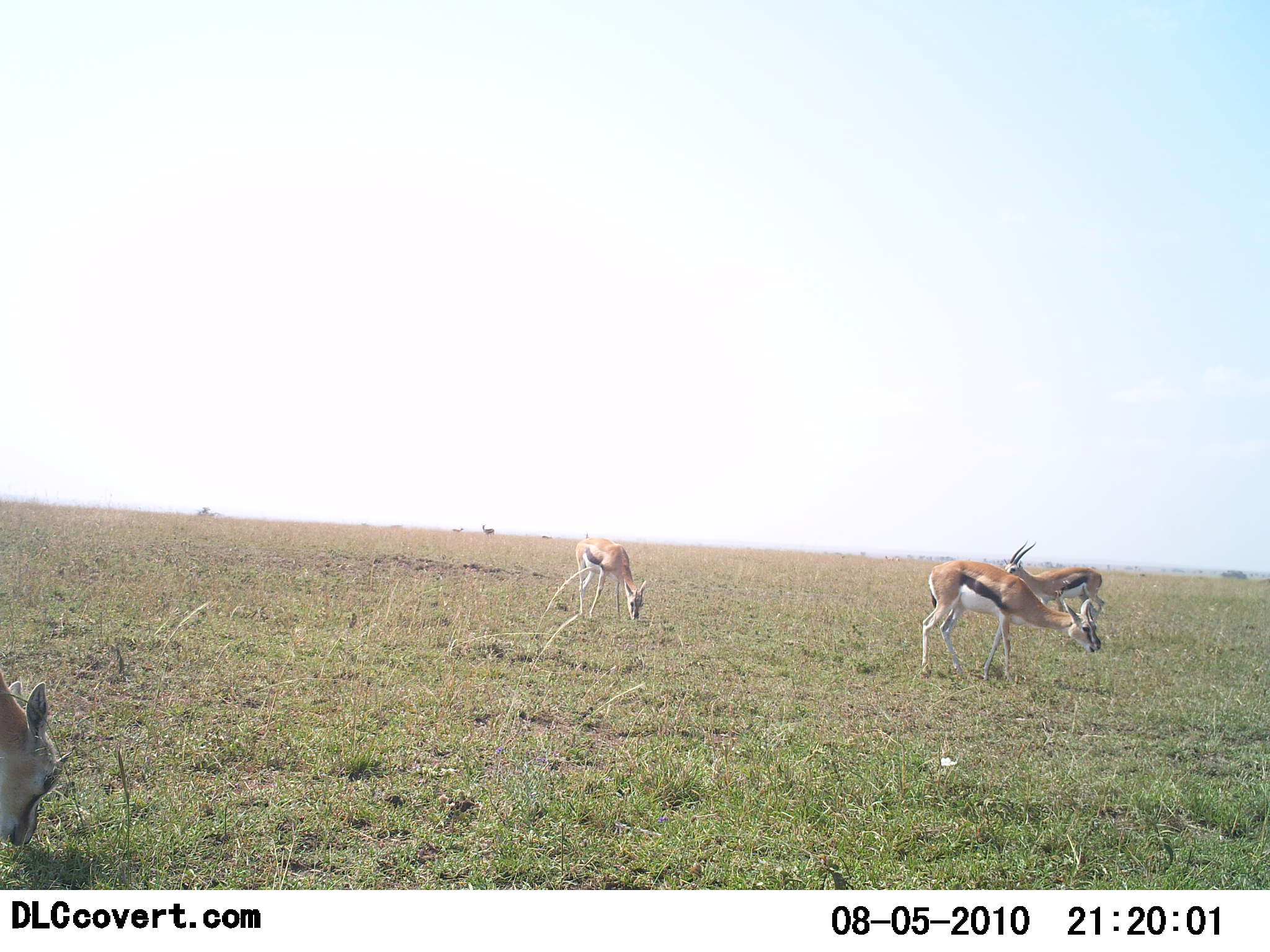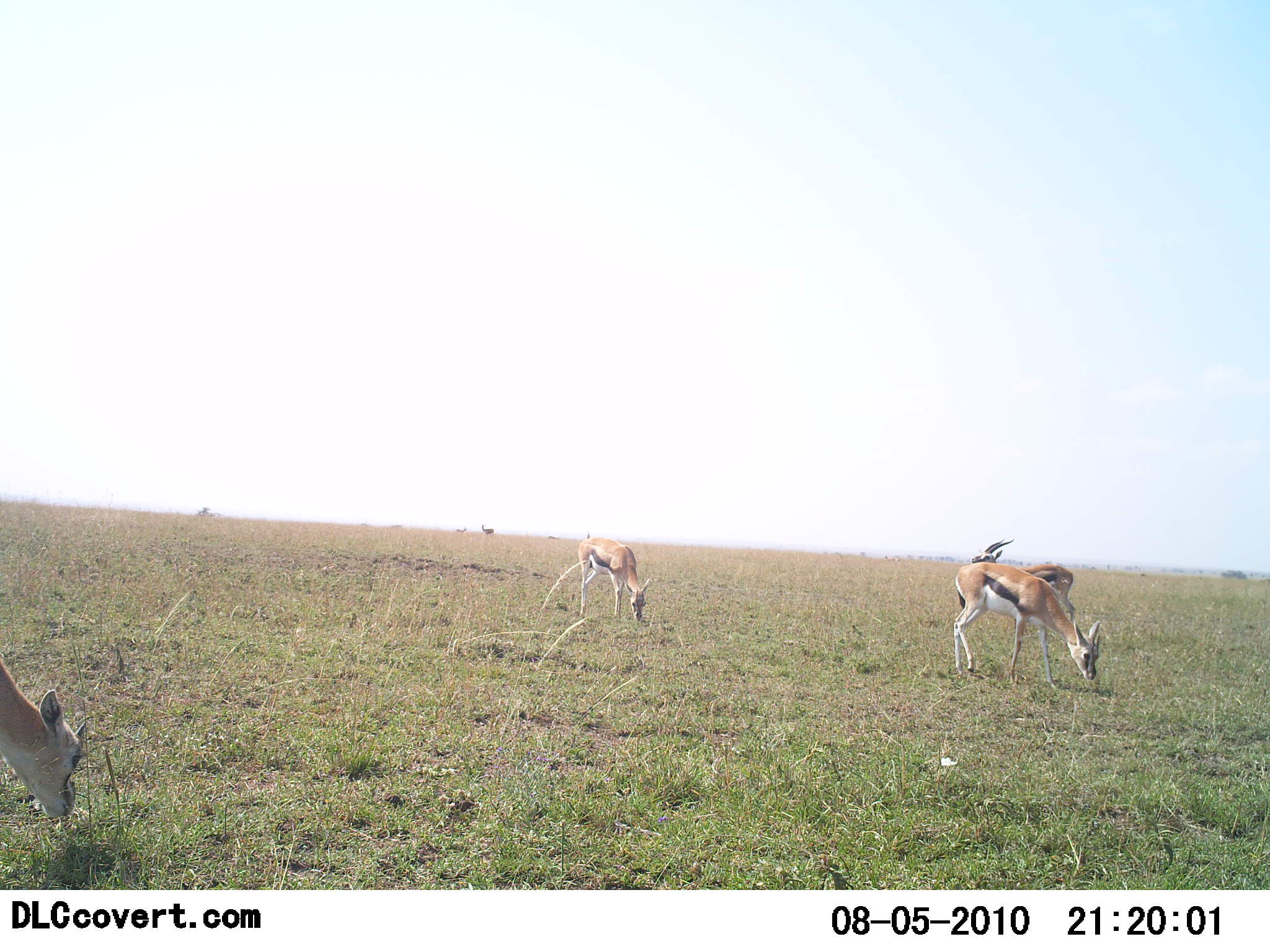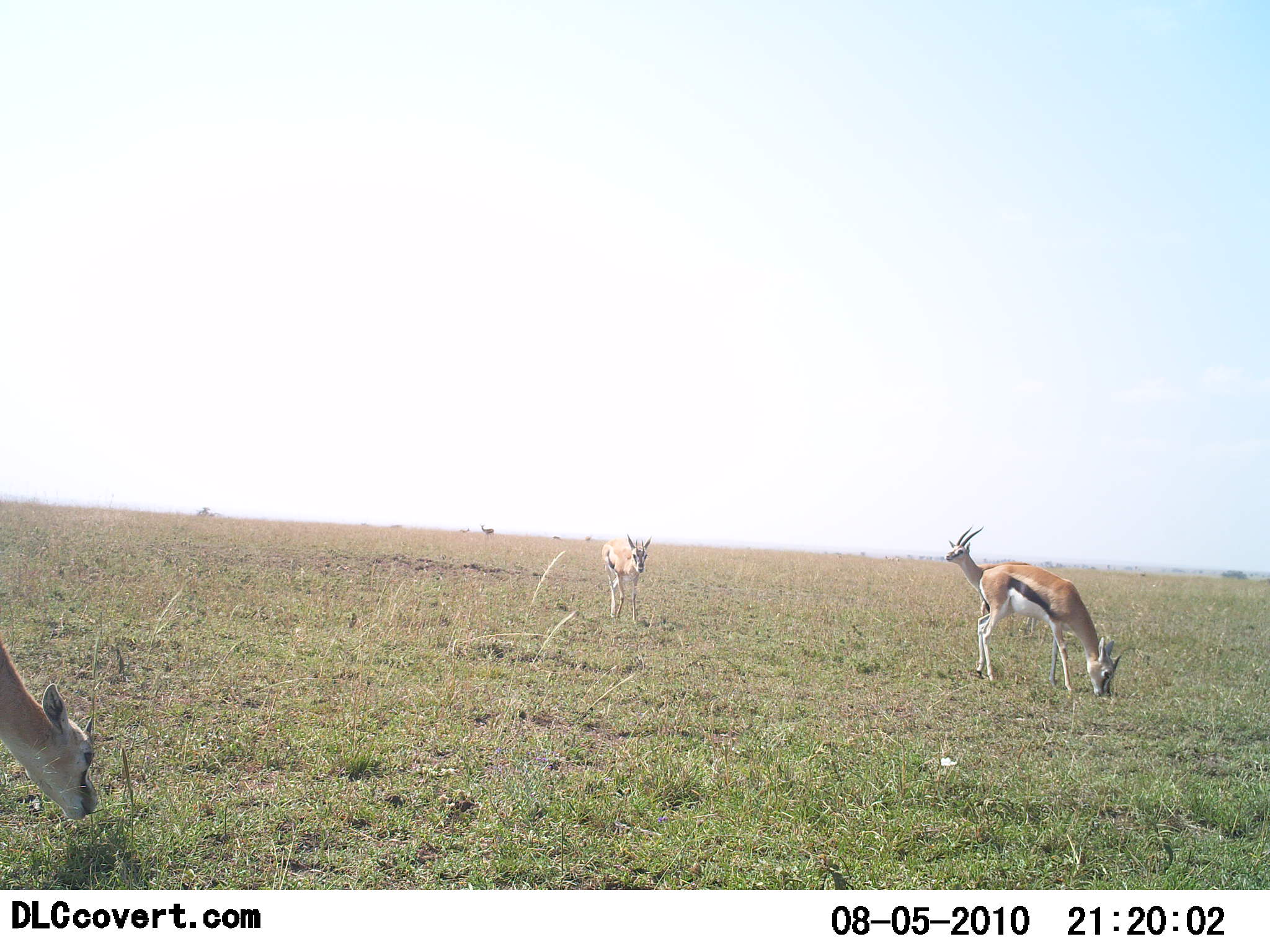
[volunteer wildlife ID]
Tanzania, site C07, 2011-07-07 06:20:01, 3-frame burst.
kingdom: Animalia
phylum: Chordata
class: Mammalia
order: Artiodactyla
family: Bovidae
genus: Eudorcas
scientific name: Eudorcas thomsonii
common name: thomson's gazelle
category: gazellethomsons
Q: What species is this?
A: Gazellethomsons (thomson's gazelle) (Eudorcas thomsonii).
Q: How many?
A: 4.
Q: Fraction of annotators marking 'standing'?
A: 46%.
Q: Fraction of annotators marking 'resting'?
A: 0%.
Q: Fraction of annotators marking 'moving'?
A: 8%.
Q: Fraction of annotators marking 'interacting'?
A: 0%.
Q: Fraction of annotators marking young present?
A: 8%.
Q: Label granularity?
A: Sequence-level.